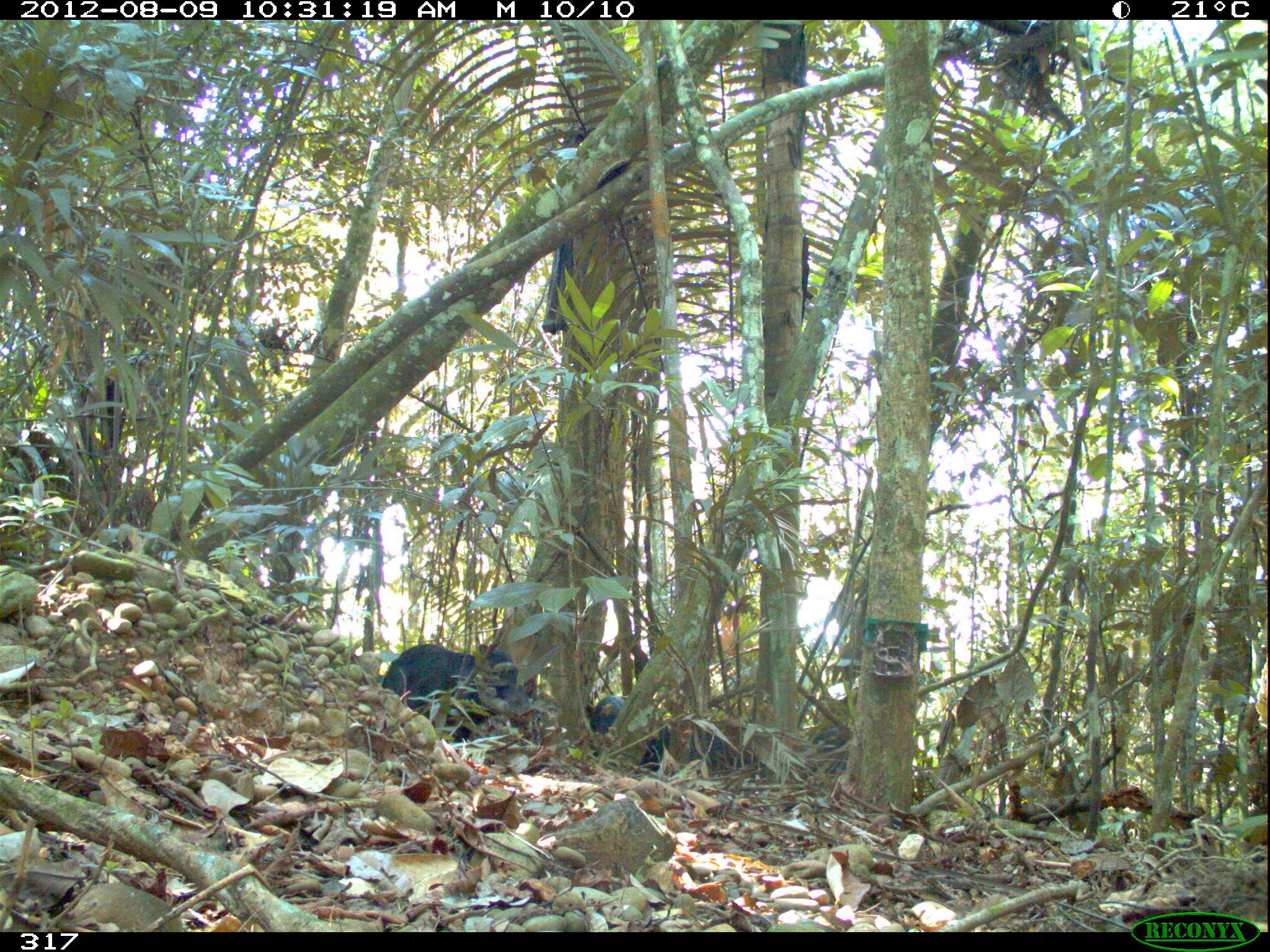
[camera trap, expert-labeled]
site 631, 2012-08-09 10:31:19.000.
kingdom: Animalia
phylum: Chordata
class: Mammalia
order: Artiodactyla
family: Tayassuidae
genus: Tayassu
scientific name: Tayassu pecari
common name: white-lipped peccary